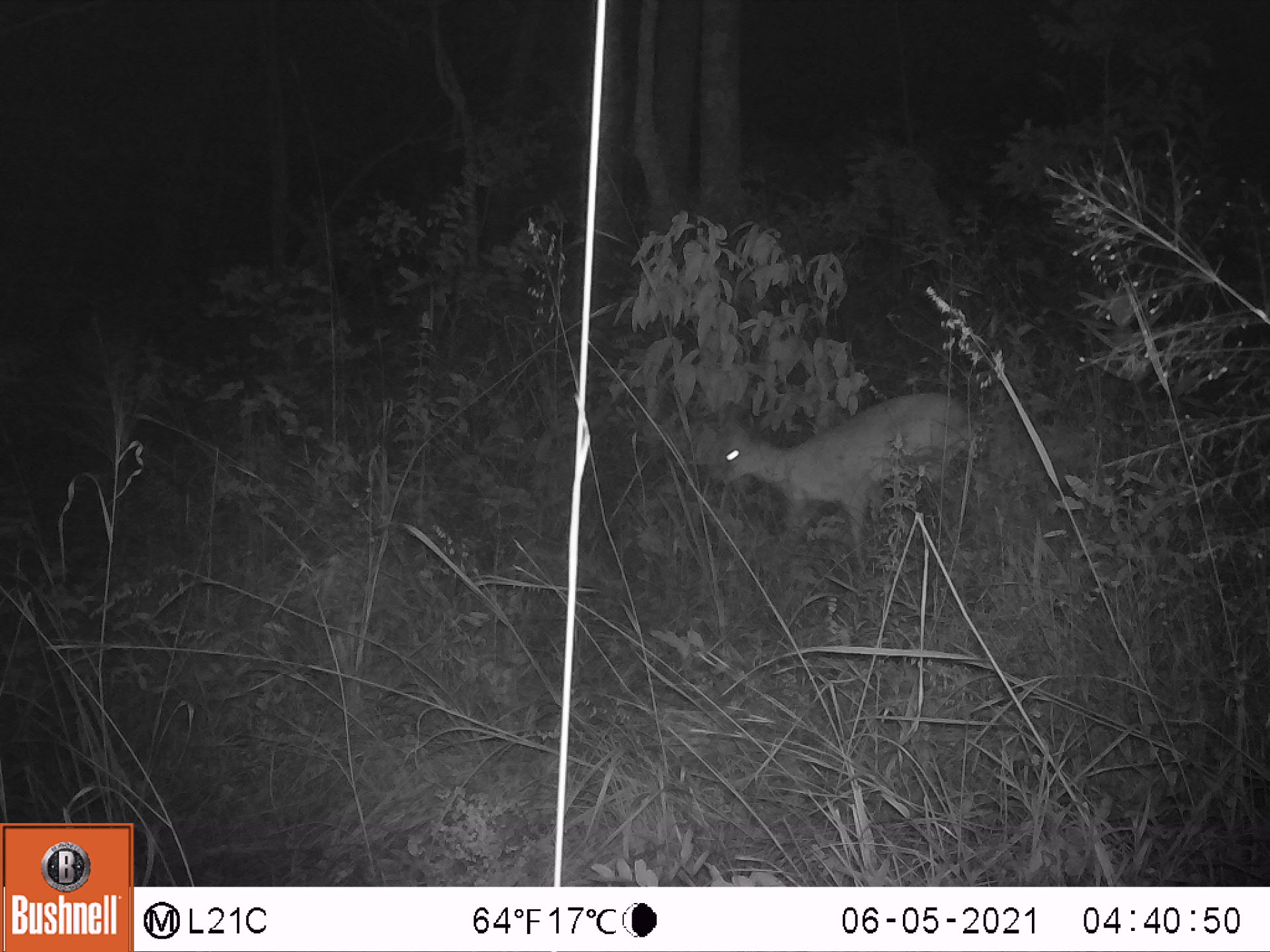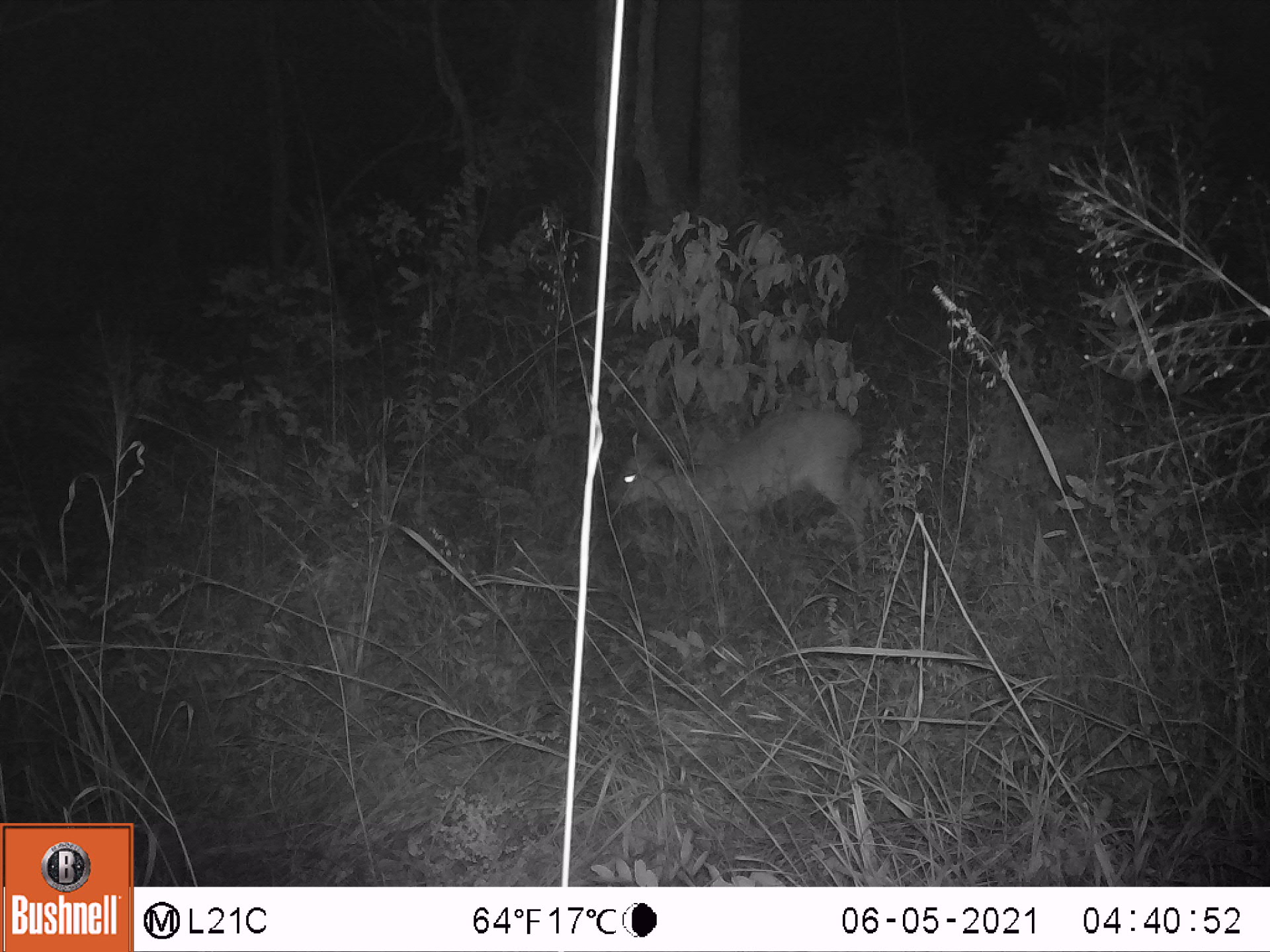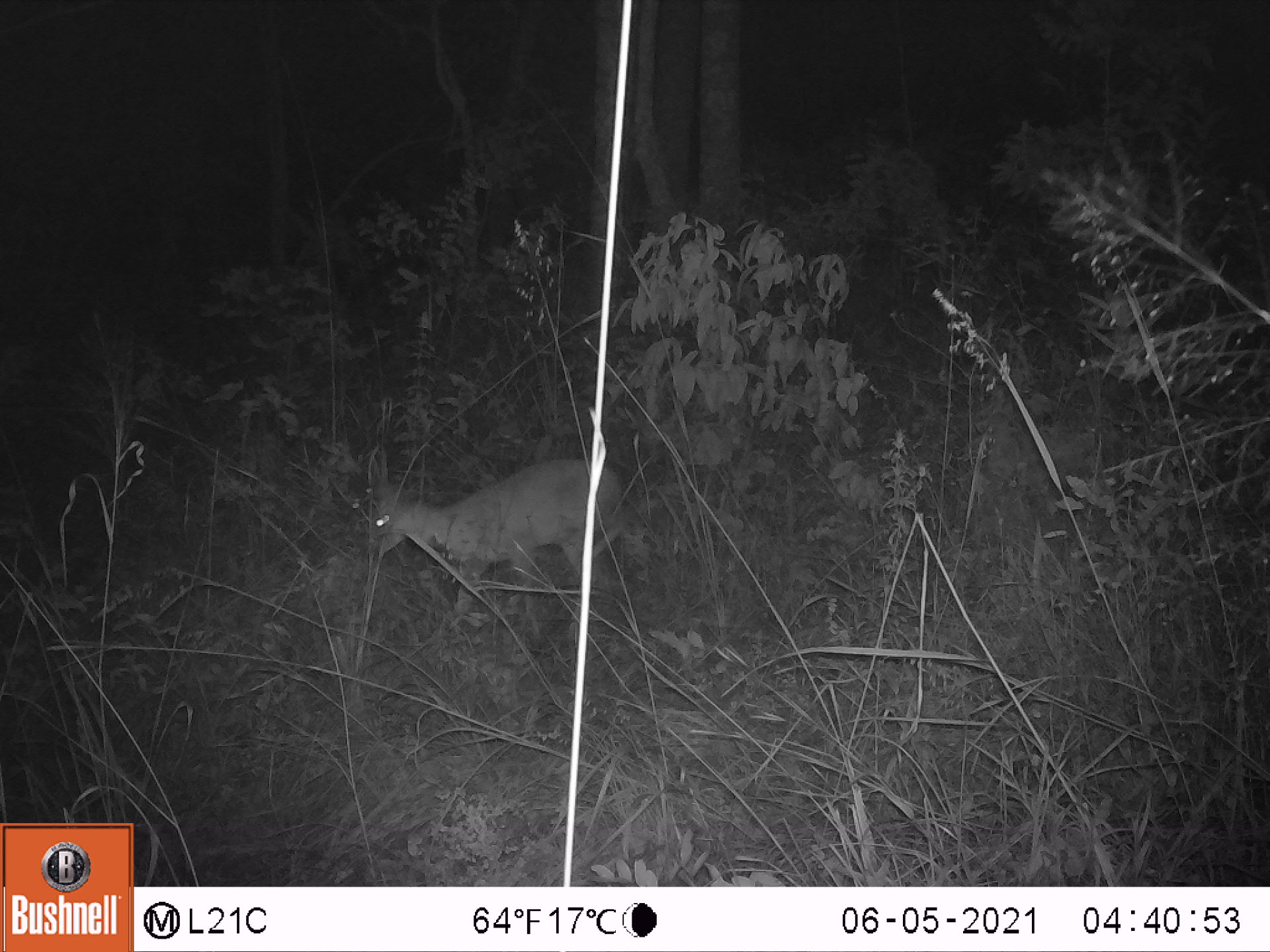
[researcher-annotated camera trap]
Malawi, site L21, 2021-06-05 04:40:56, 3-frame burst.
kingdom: Animalia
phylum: Chordata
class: Mammalia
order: Artiodactyla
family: Bovidae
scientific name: Antilopinae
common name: small antelope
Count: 1.